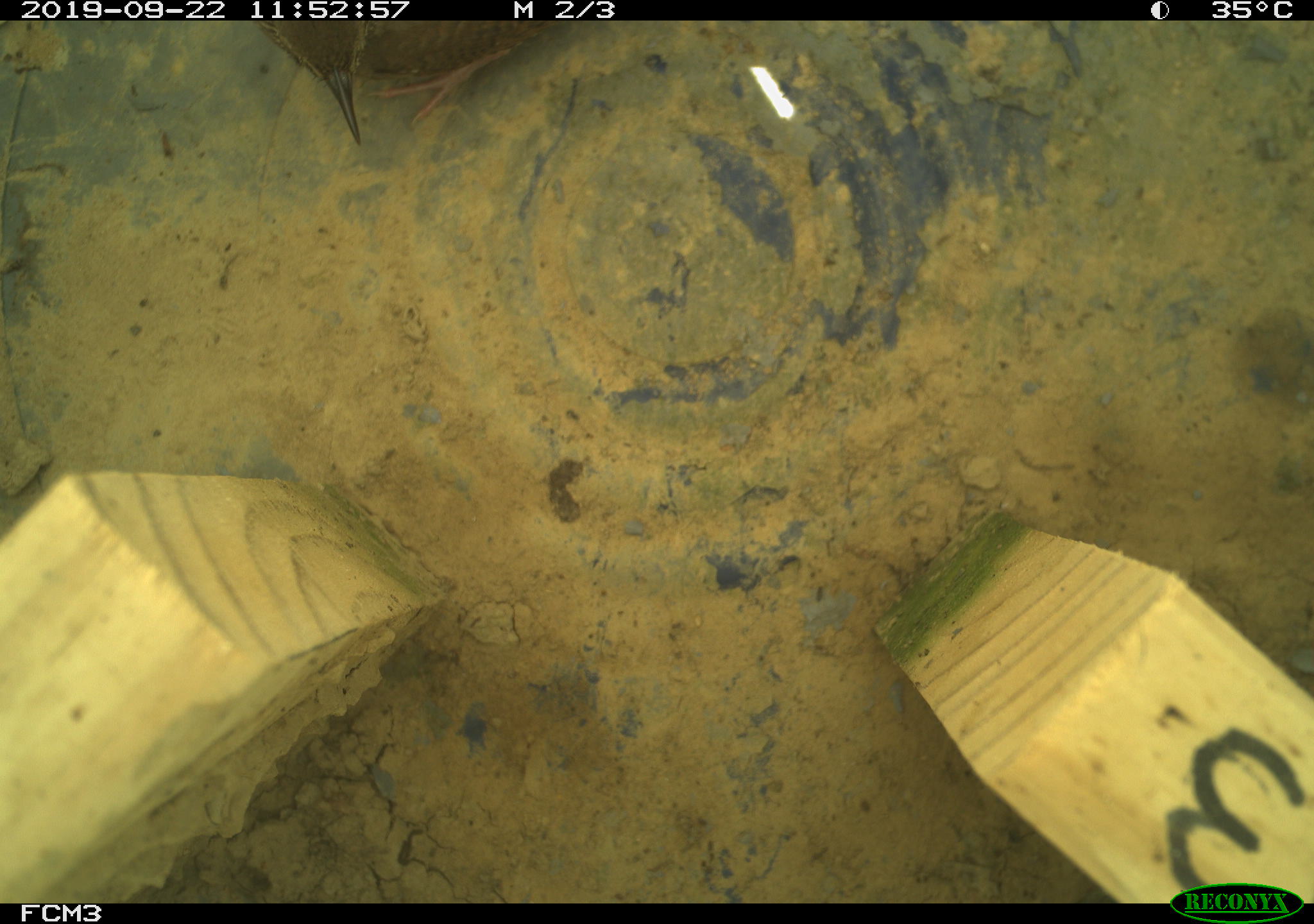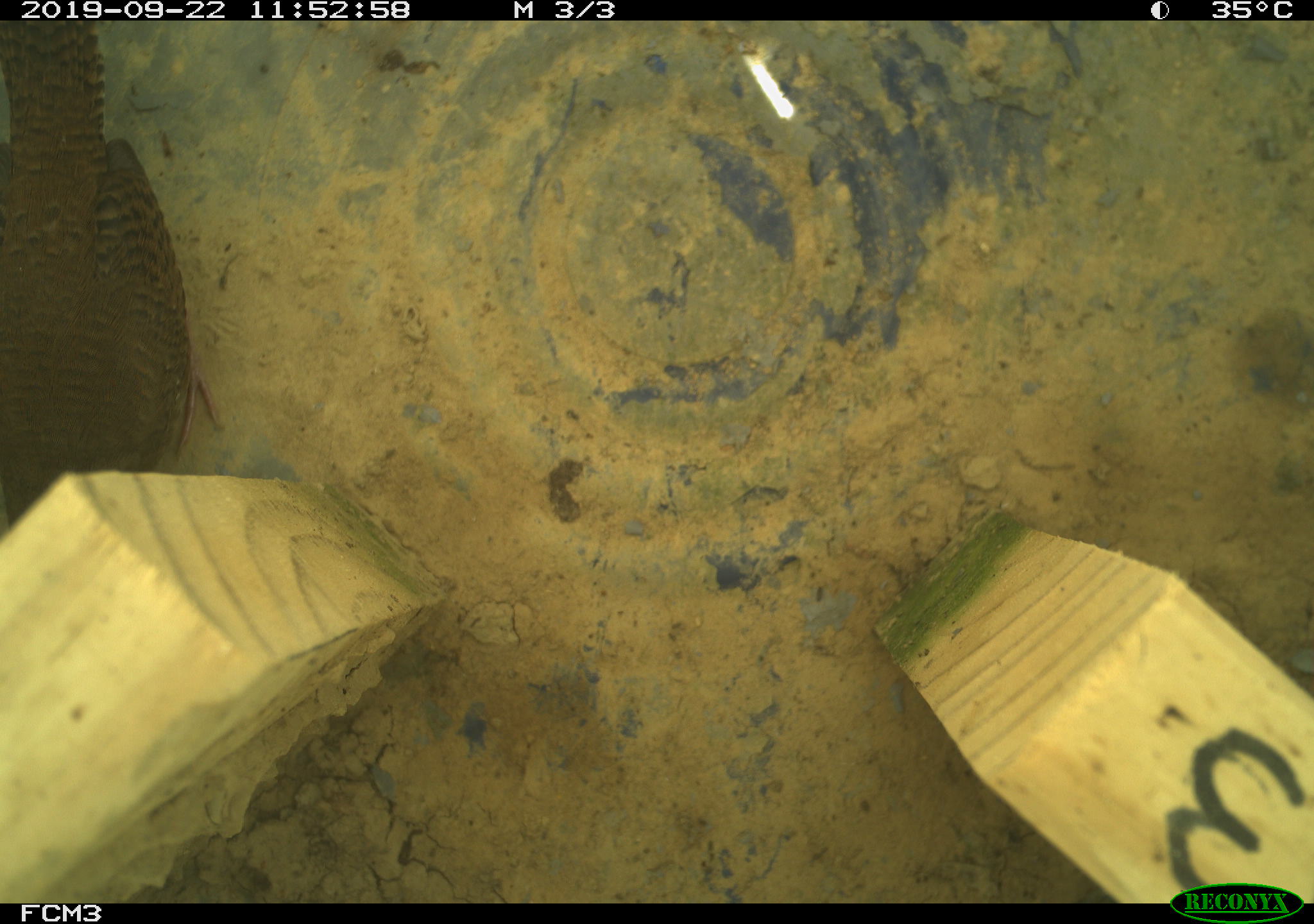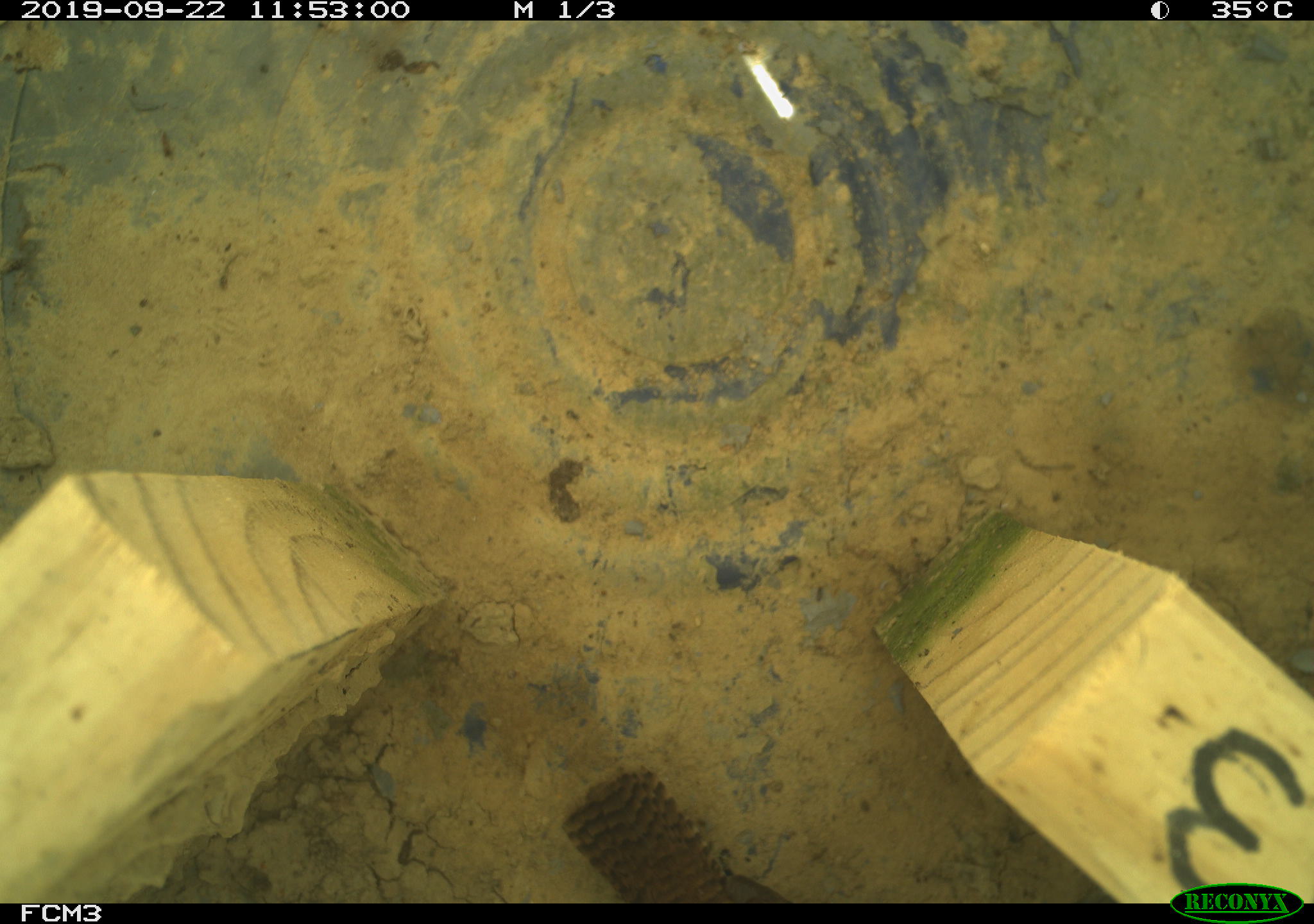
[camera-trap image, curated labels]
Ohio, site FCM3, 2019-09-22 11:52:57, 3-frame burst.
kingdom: Animalia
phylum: Chordata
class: Aves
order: Passeriformes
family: Troglodytidae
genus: Troglodytes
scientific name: Troglodytes aedon aedon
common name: northern house wren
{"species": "northern house wren (Troglodytes aedon aedon)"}